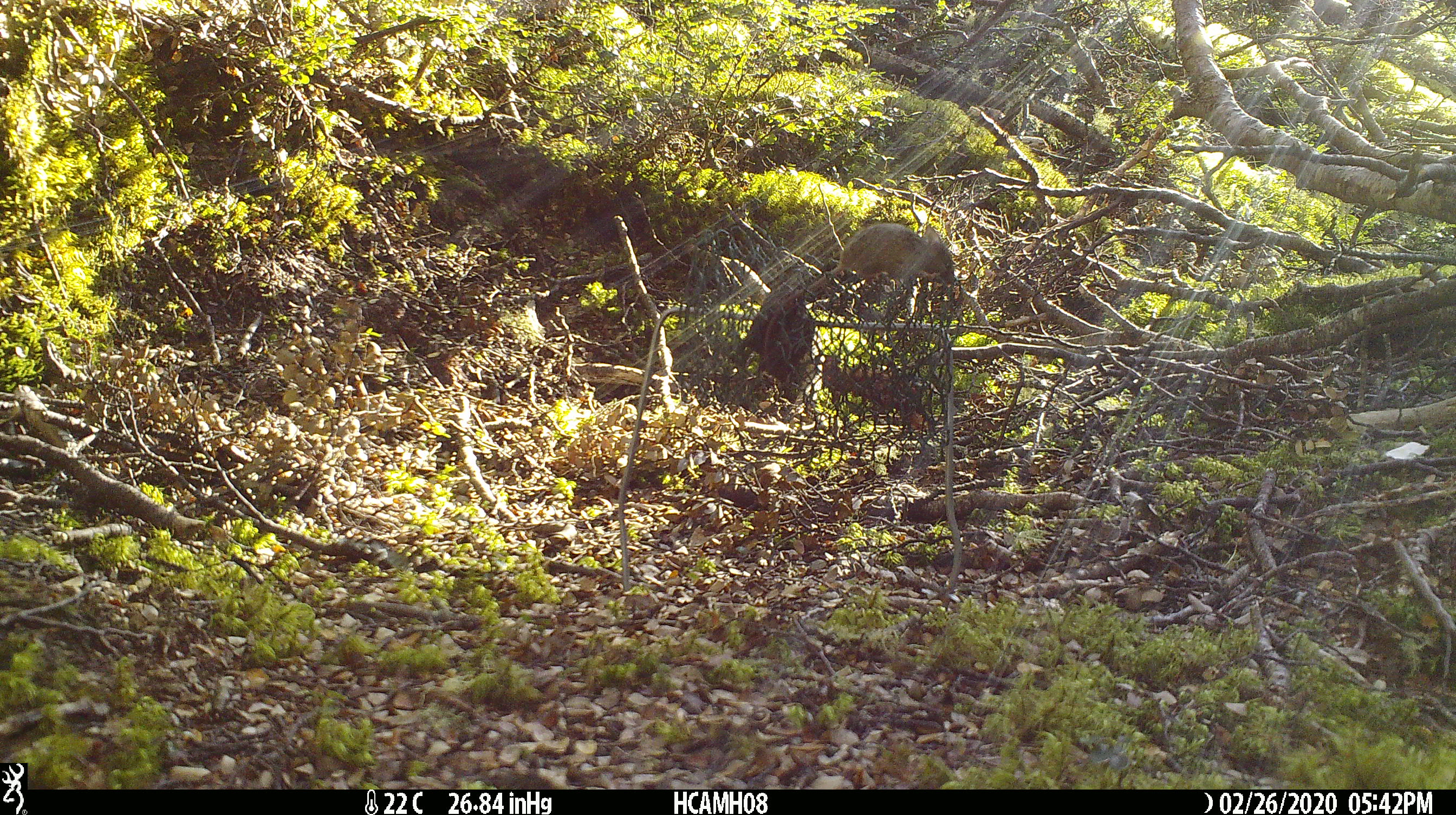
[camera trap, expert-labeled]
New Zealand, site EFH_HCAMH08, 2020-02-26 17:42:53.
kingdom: Animalia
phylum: Chordata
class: Mammalia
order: Rodentia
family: Muridae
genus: Mus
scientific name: Mus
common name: mouse